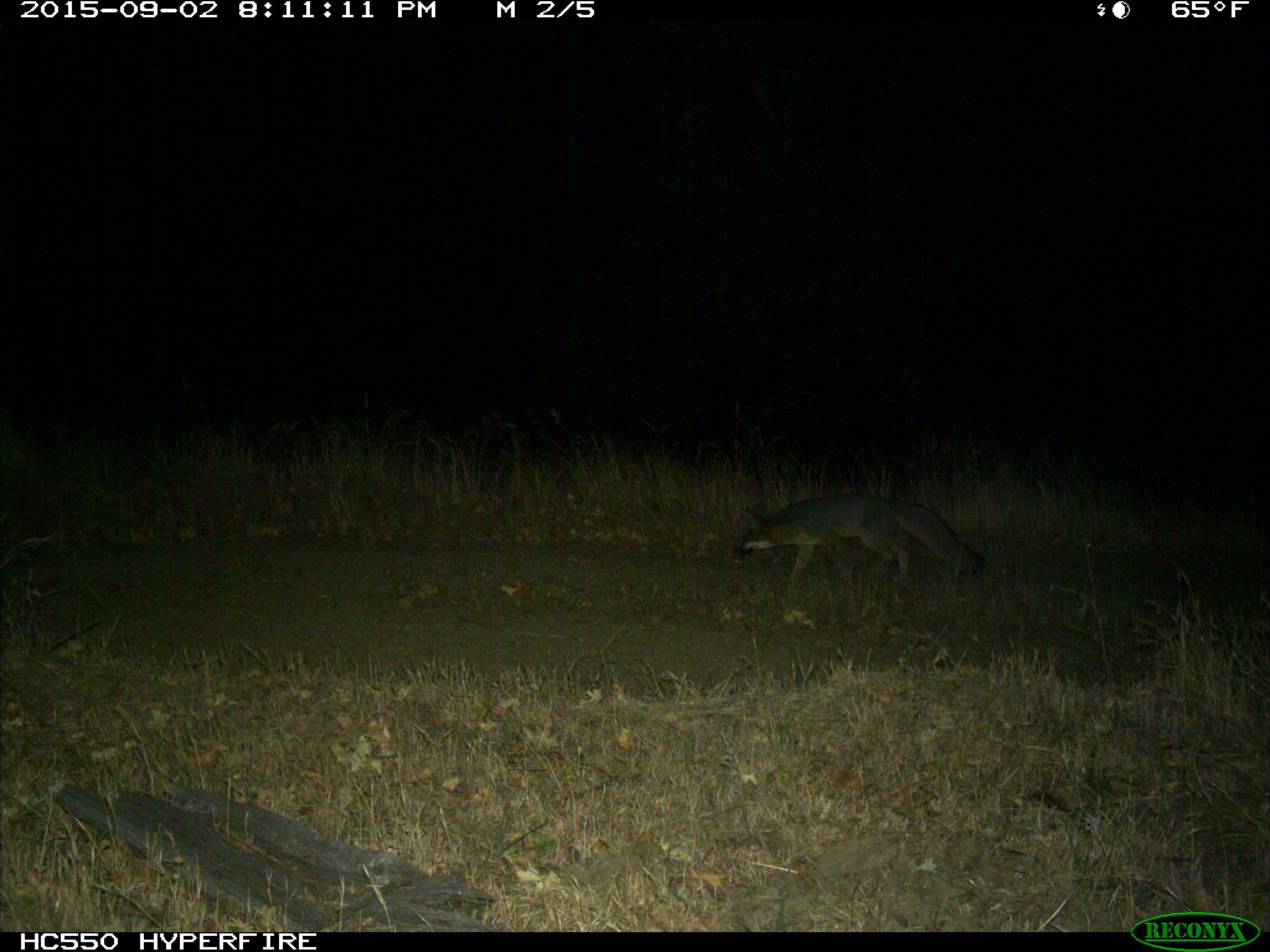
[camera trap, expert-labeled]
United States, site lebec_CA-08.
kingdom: Animalia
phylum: Chordata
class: Mammalia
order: Carnivora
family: Canidae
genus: Urocyon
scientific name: Urocyon cinereoargenteus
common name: gray fox